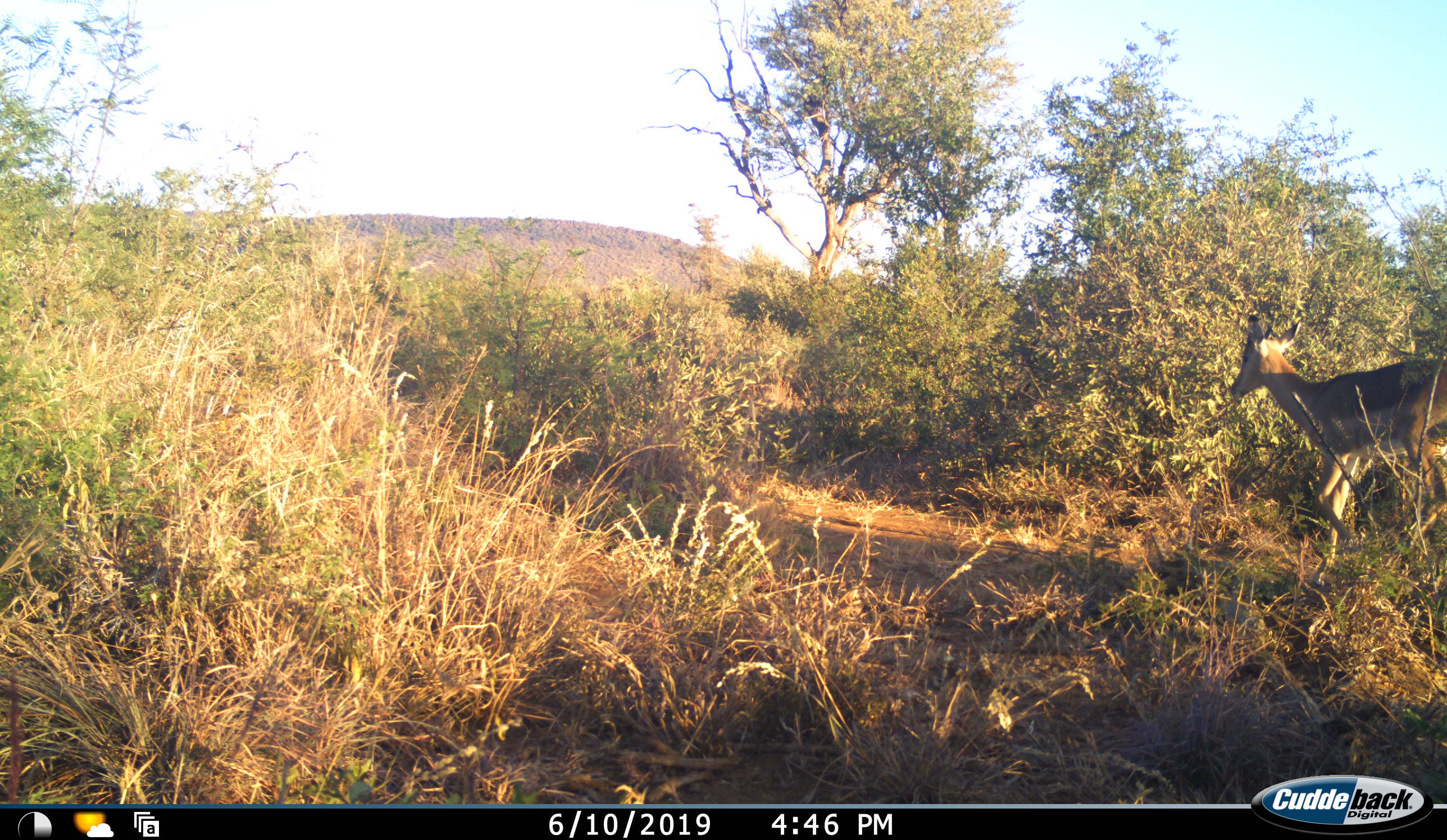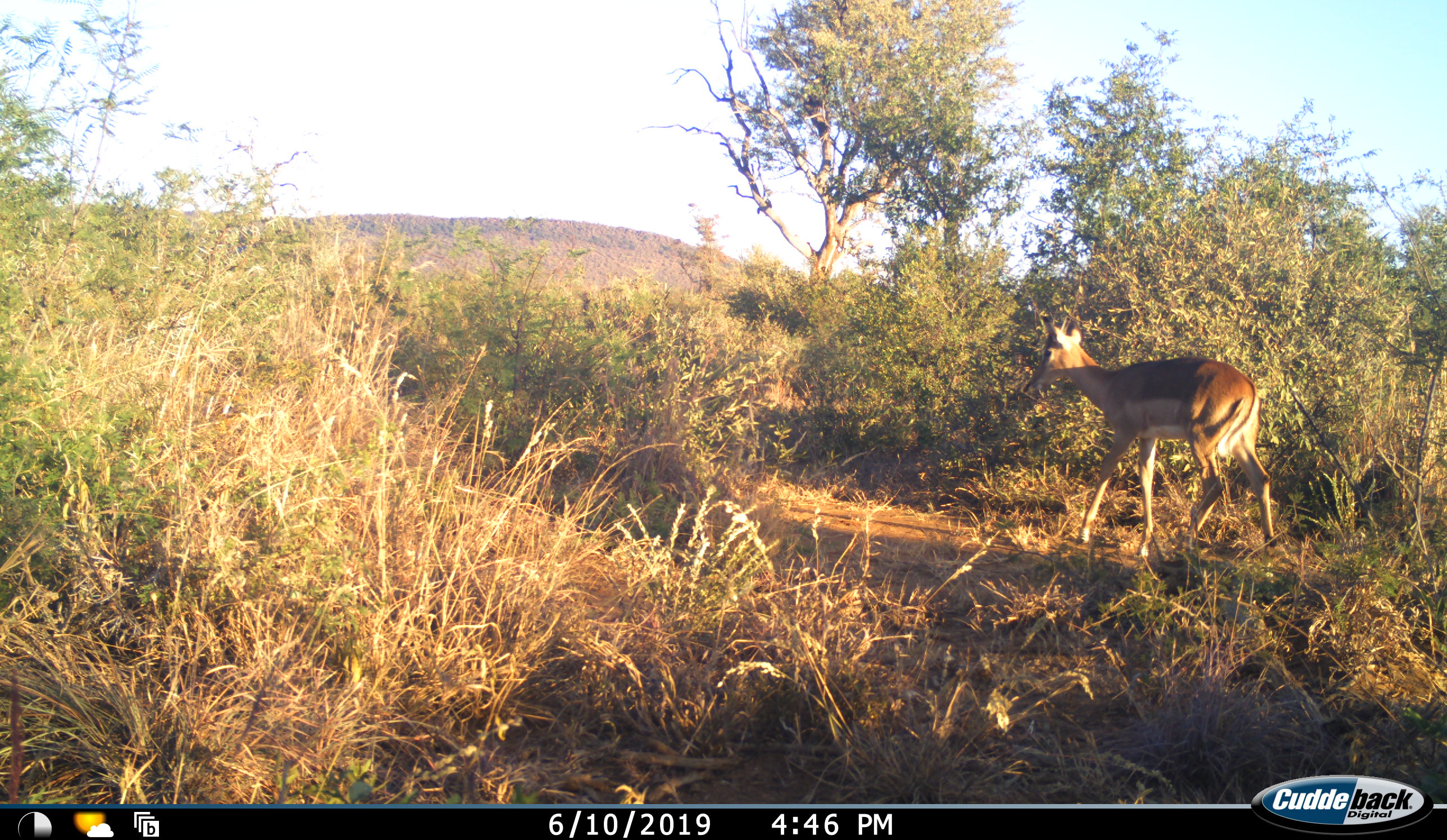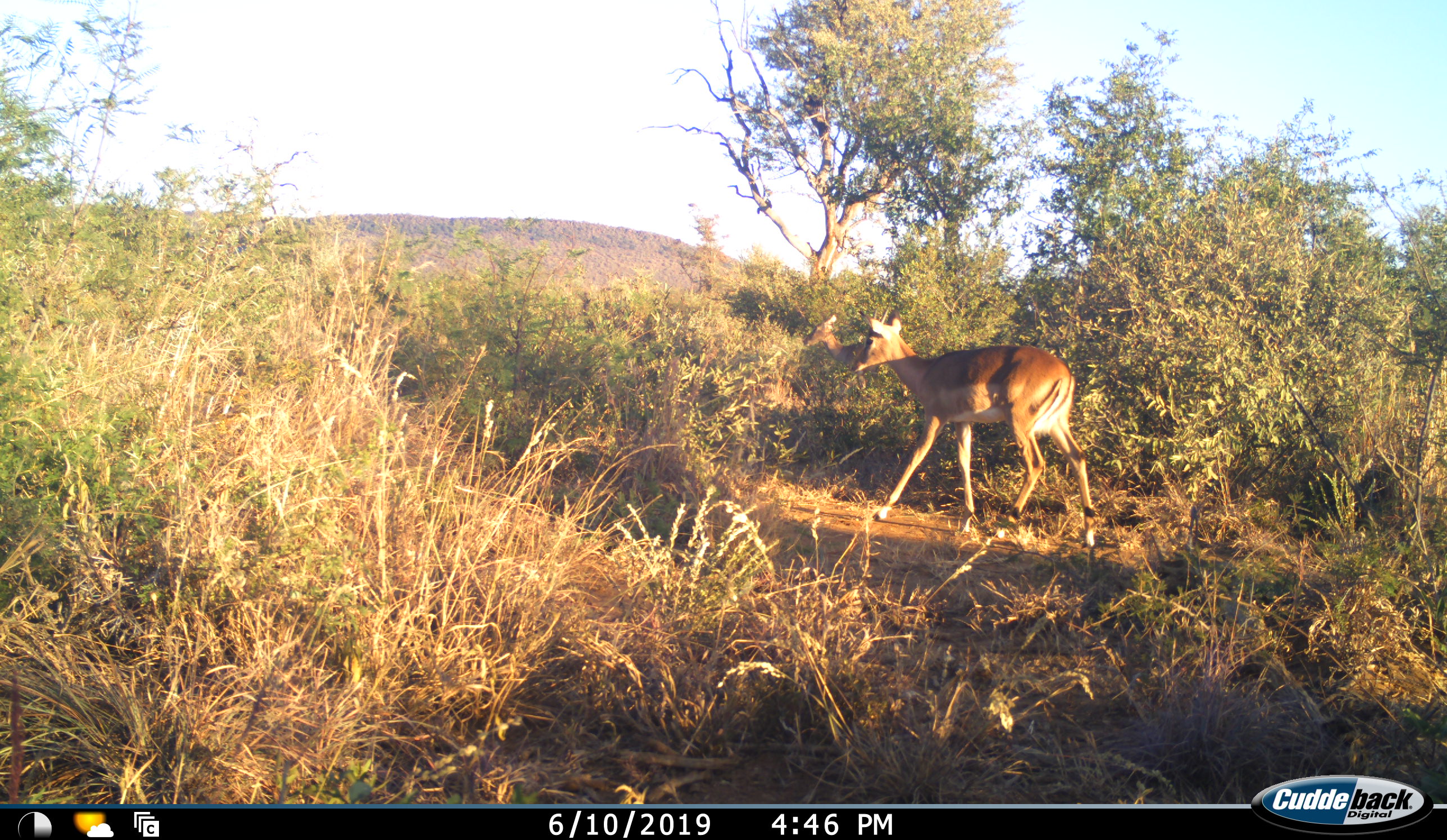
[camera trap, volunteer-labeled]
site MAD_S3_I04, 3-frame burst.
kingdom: Animalia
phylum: Chordata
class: Mammalia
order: Artiodactyla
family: Bovidae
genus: Aepyceros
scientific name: Aepyceros melampus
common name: impala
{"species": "impala (Aepyceros melampus)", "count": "2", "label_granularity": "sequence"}